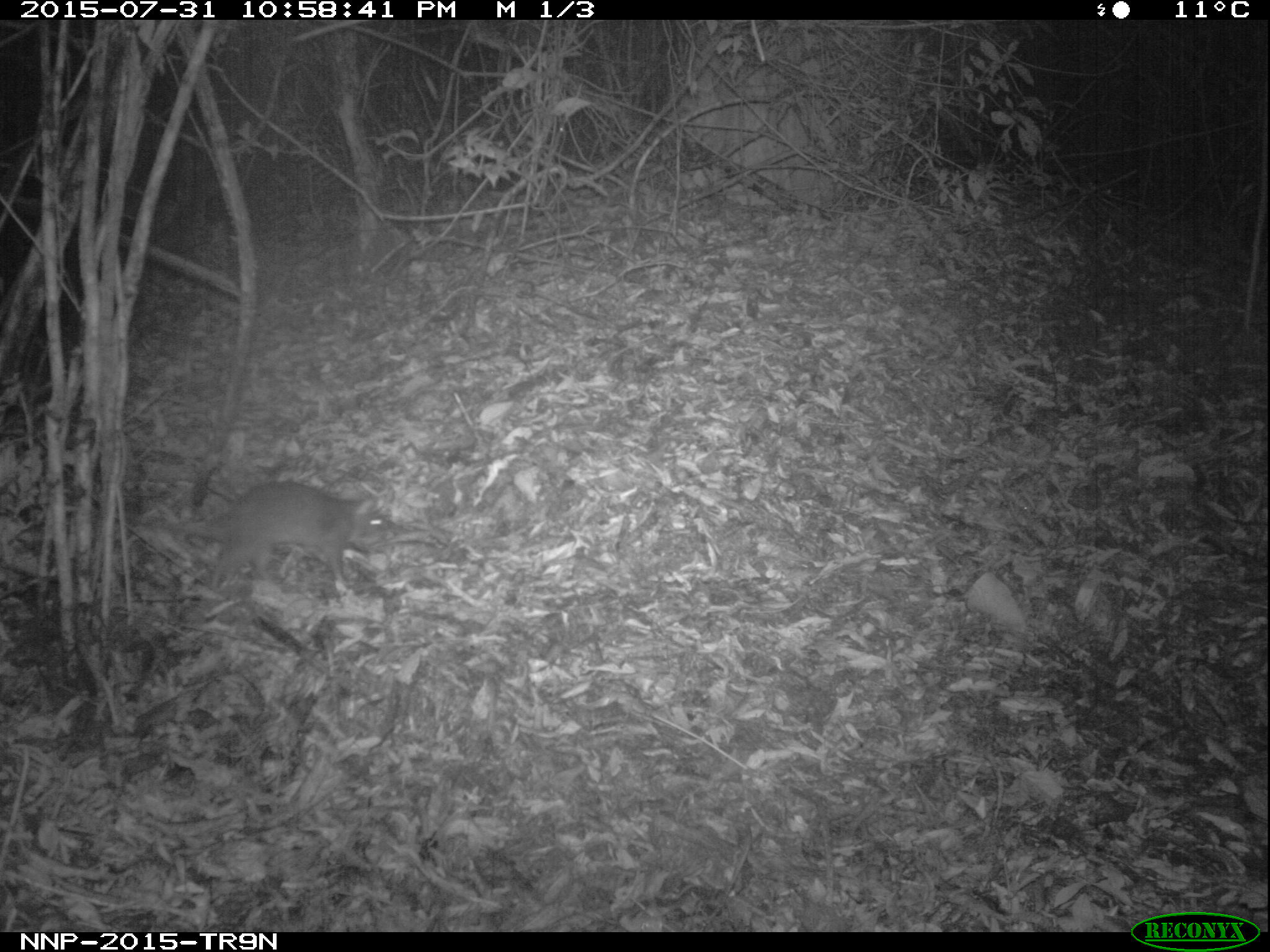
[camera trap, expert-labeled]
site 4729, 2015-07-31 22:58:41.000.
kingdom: Animalia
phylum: Chordata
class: Mammalia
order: Rodentia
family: Nesomyidae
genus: Cricetomys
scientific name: Cricetomys gambianus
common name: african giant pouched rat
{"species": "Cricetomys gambianus (african giant pouched rat)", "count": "1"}